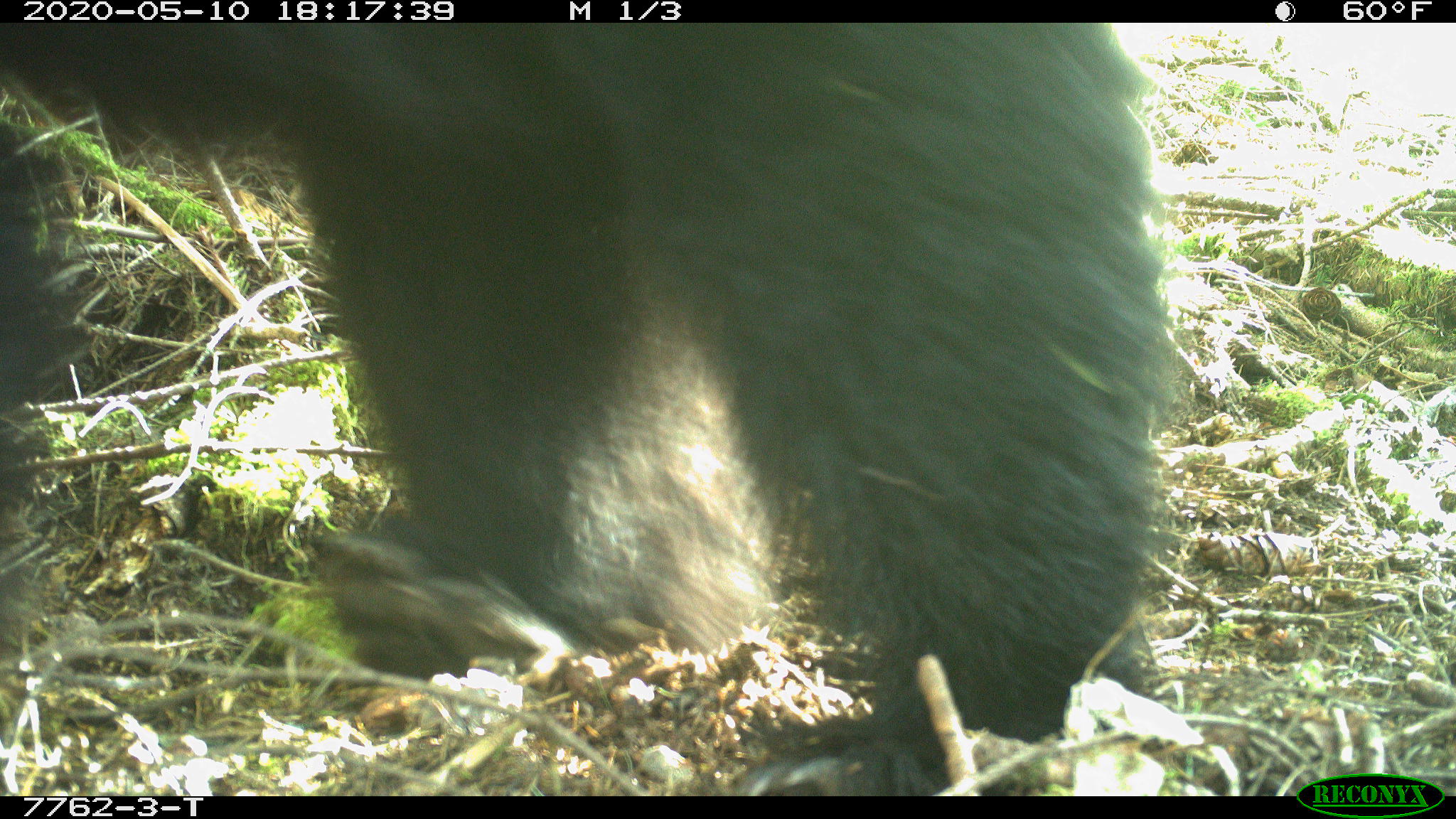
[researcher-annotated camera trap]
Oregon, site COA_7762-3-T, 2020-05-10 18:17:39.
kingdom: Animalia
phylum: Chordata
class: Mammalia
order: Carnivora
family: Ursidae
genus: Ursus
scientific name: Ursus americanus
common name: american black bear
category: black bear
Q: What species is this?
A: Black bear (american black bear) (Ursus americanus).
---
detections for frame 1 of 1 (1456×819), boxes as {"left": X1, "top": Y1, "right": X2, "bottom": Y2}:
black bear: {"left": 5, "top": 24, "right": 1149, "bottom": 789}